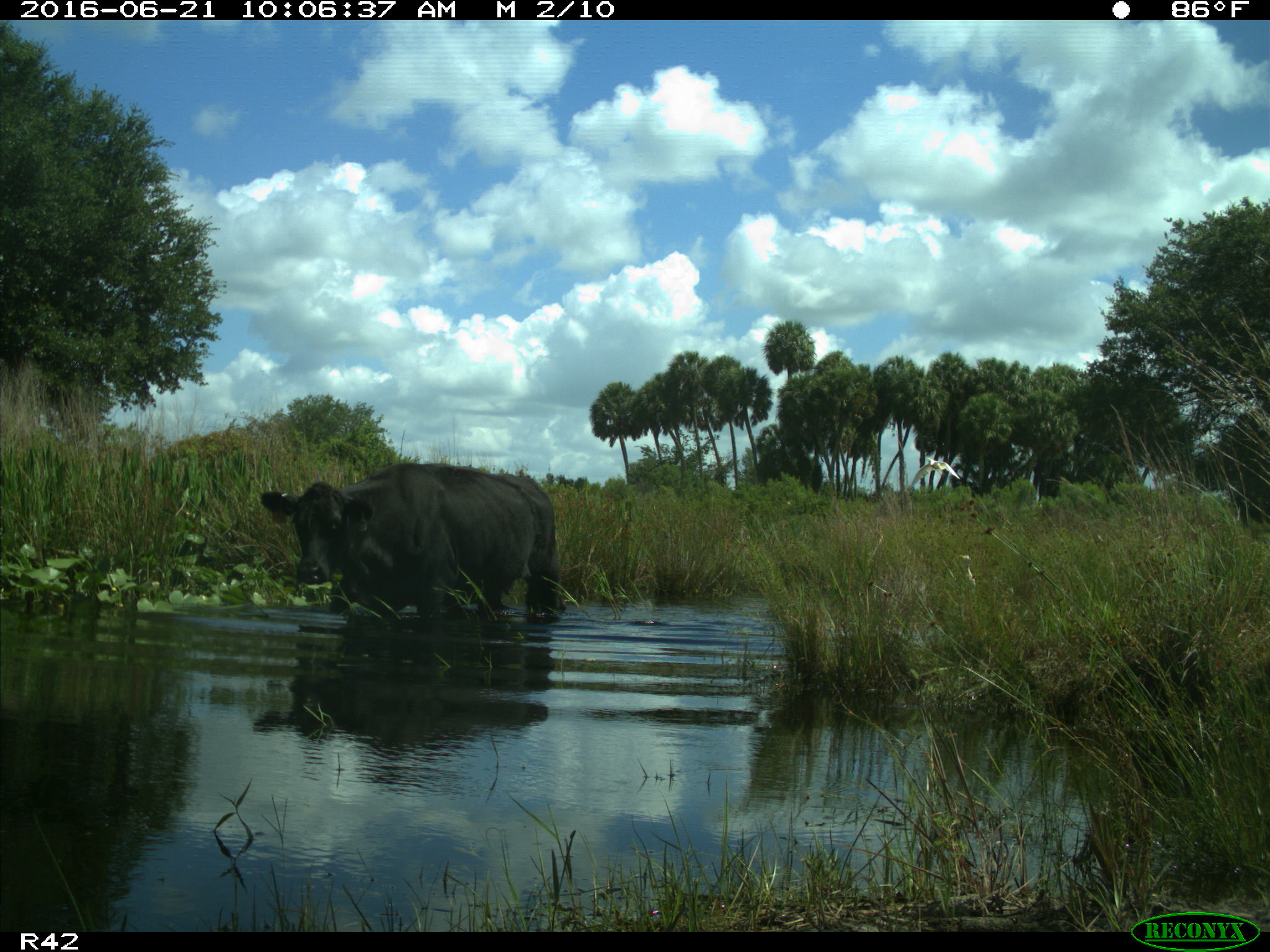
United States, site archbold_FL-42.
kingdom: Animalia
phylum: Chordata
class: Mammalia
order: Artiodactyla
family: Bovidae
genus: Bos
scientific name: Bos taurus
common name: domestic cow